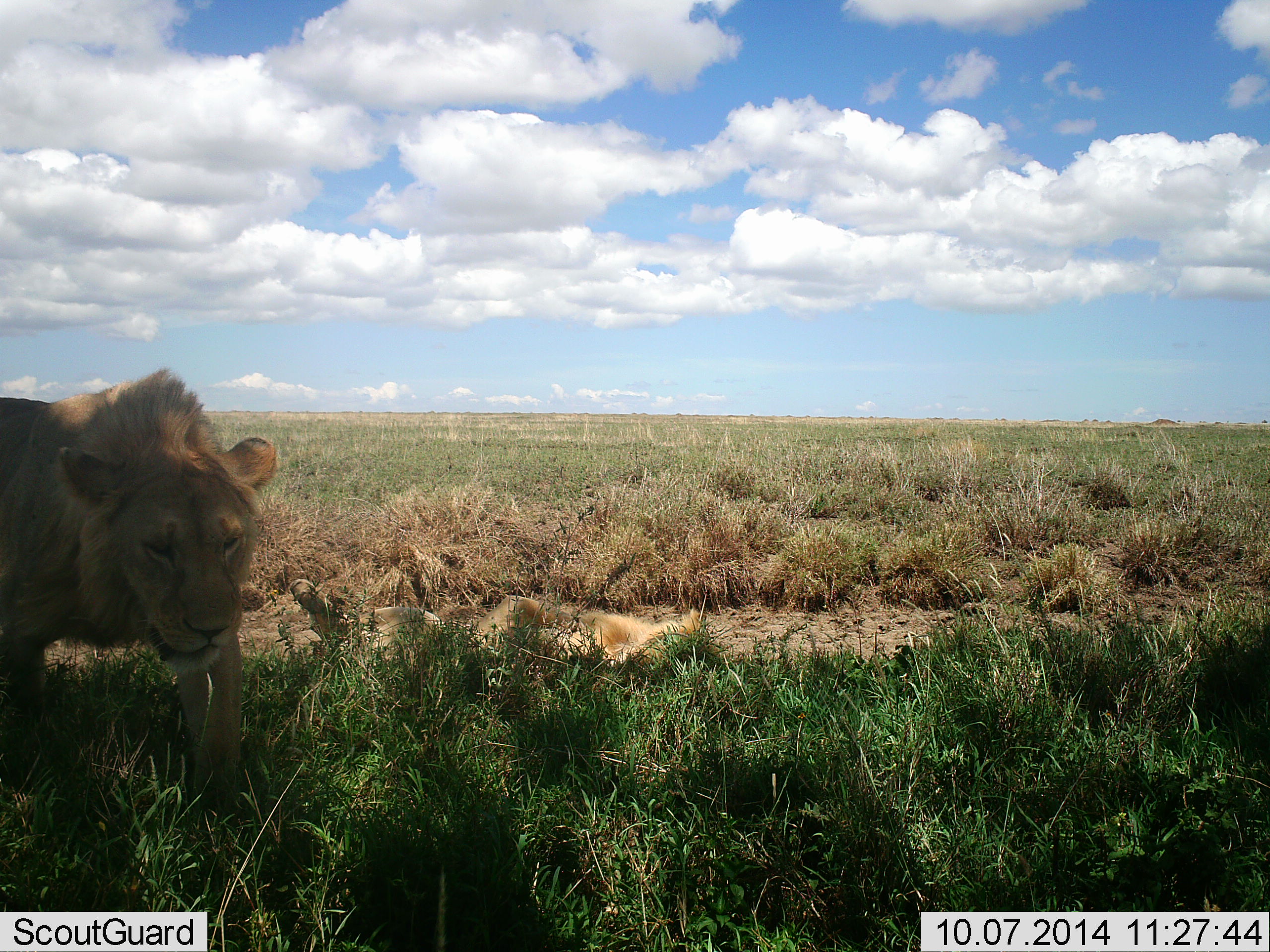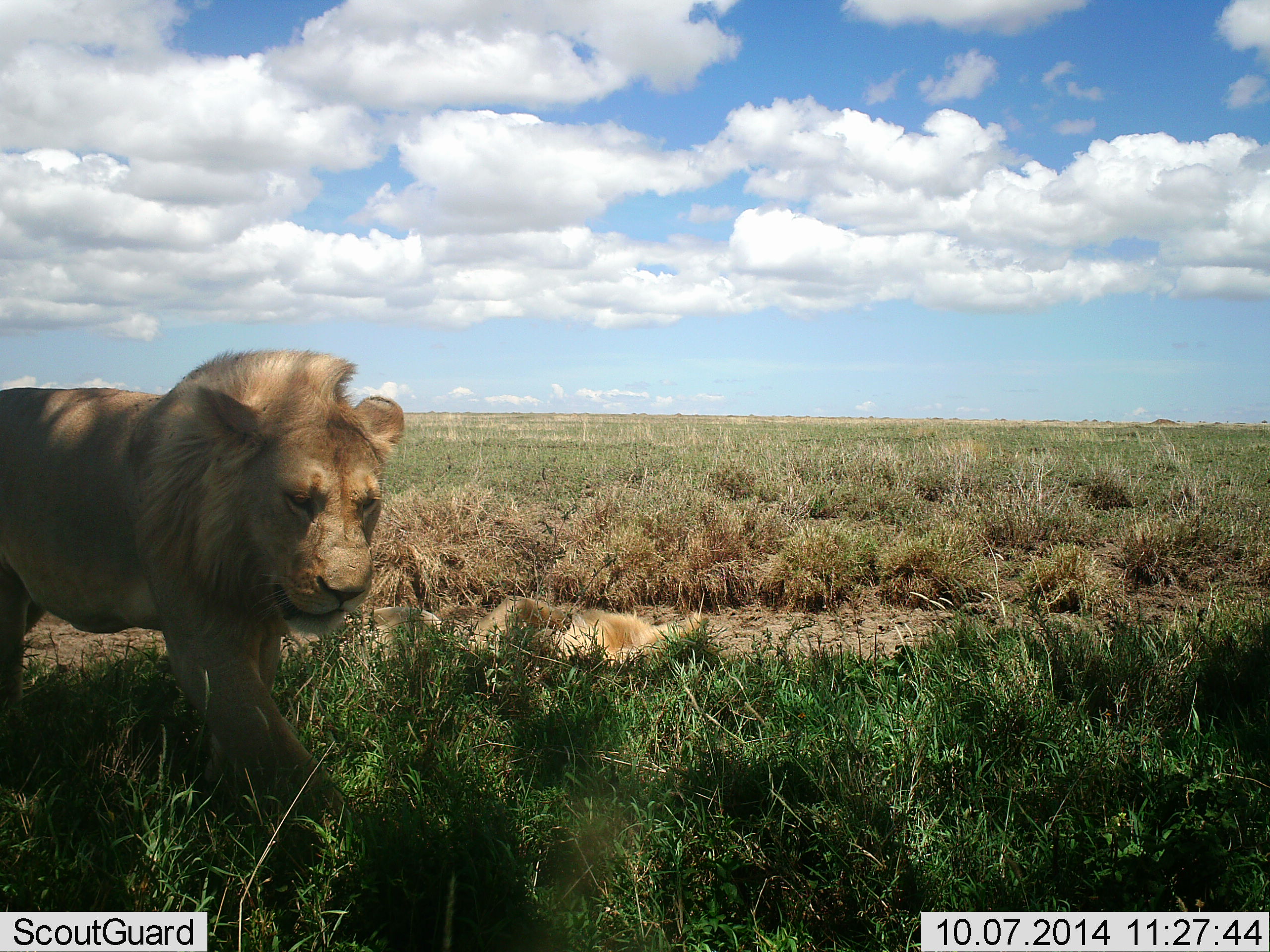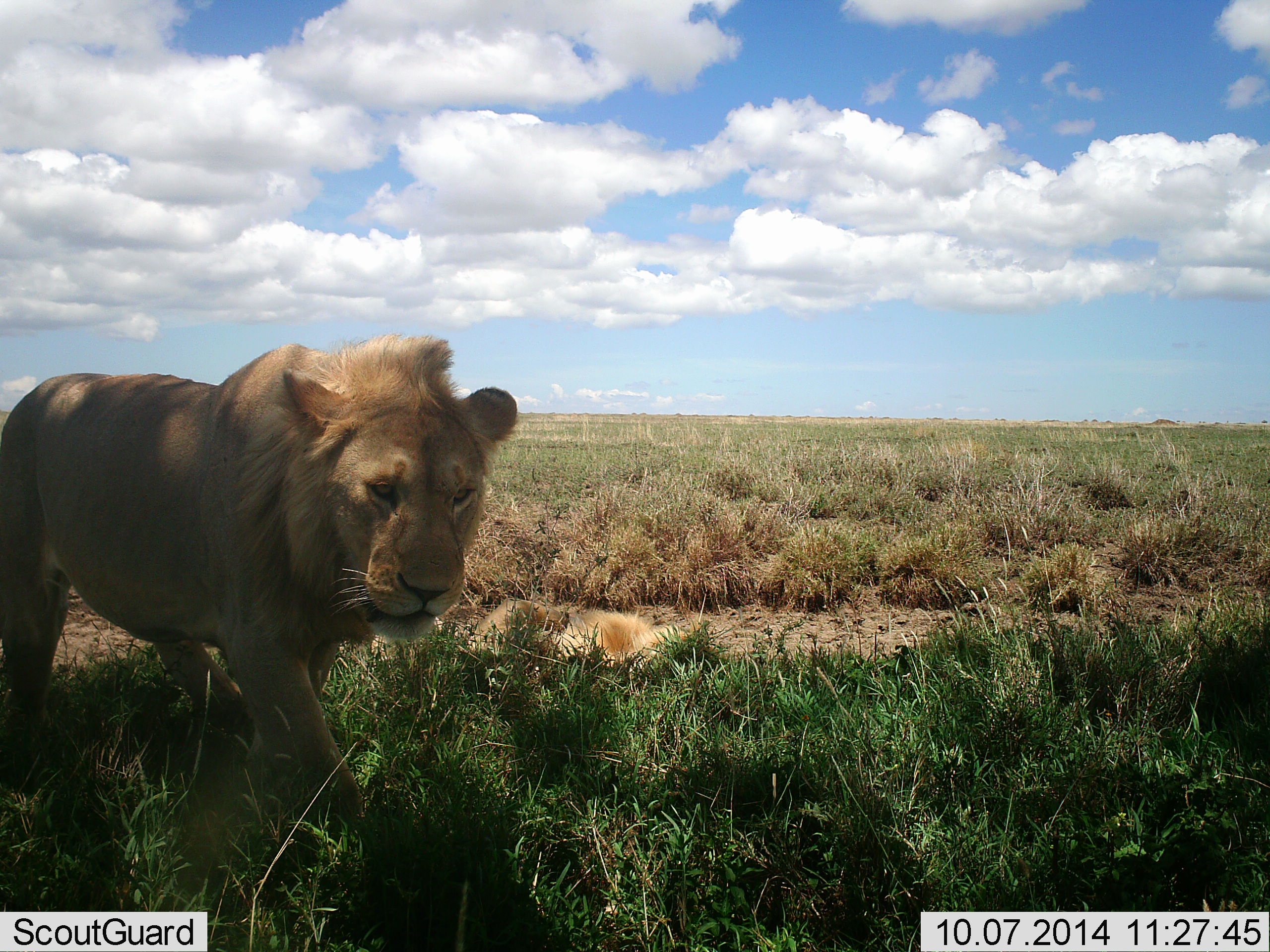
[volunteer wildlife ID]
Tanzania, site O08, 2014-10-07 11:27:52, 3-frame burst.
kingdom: Animalia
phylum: Chordata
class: Mammalia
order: Carnivora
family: Felidae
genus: Panthera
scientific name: Panthera leo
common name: lion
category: lionmale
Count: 1.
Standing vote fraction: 20%.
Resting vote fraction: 20%.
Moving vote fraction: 87%.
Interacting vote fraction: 0%.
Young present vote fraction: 7%.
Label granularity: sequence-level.